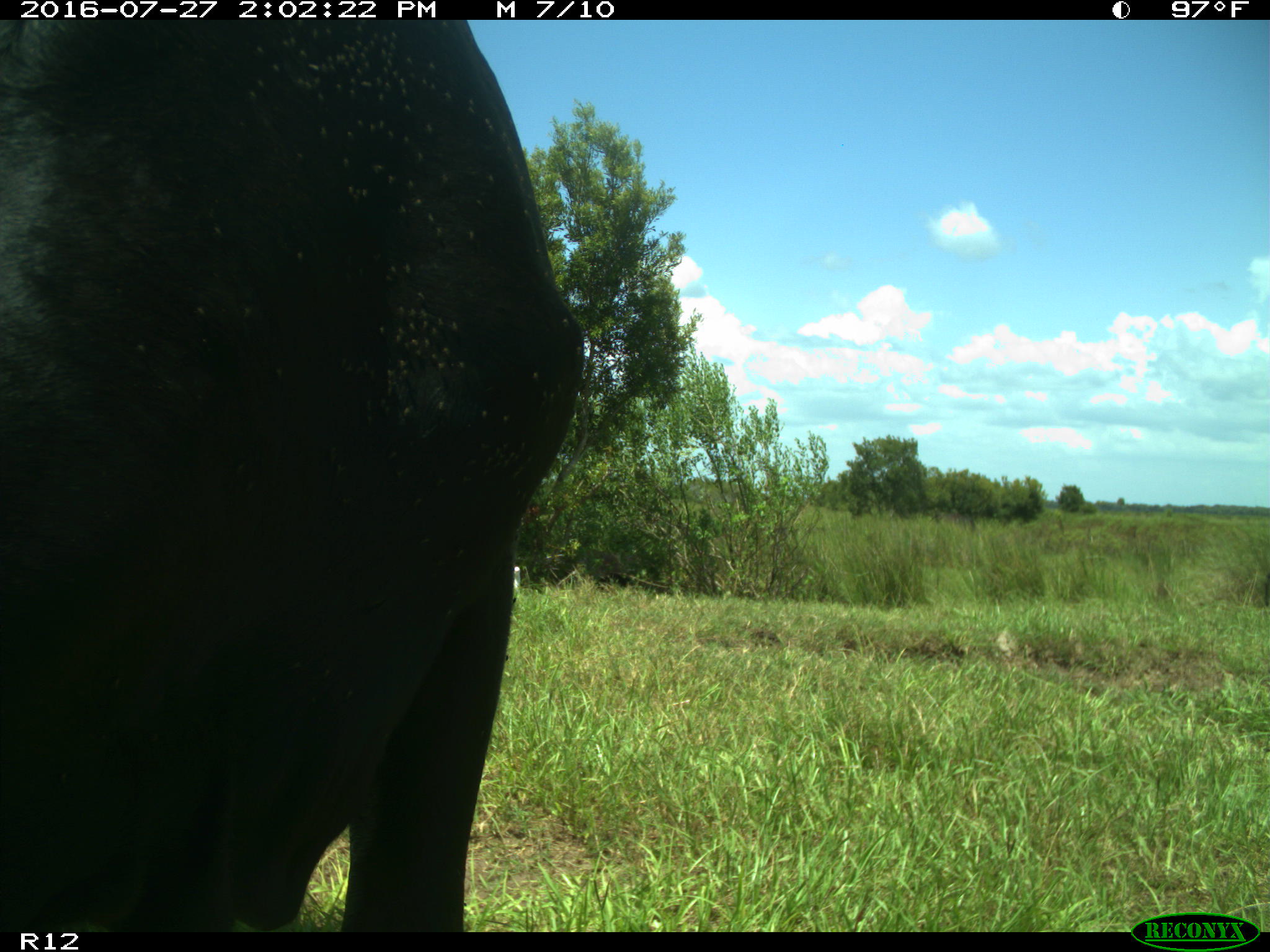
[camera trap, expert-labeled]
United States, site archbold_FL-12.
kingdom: Animalia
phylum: Chordata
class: Mammalia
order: Artiodactyla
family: Bovidae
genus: Bos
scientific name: Bos taurus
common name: domestic cow